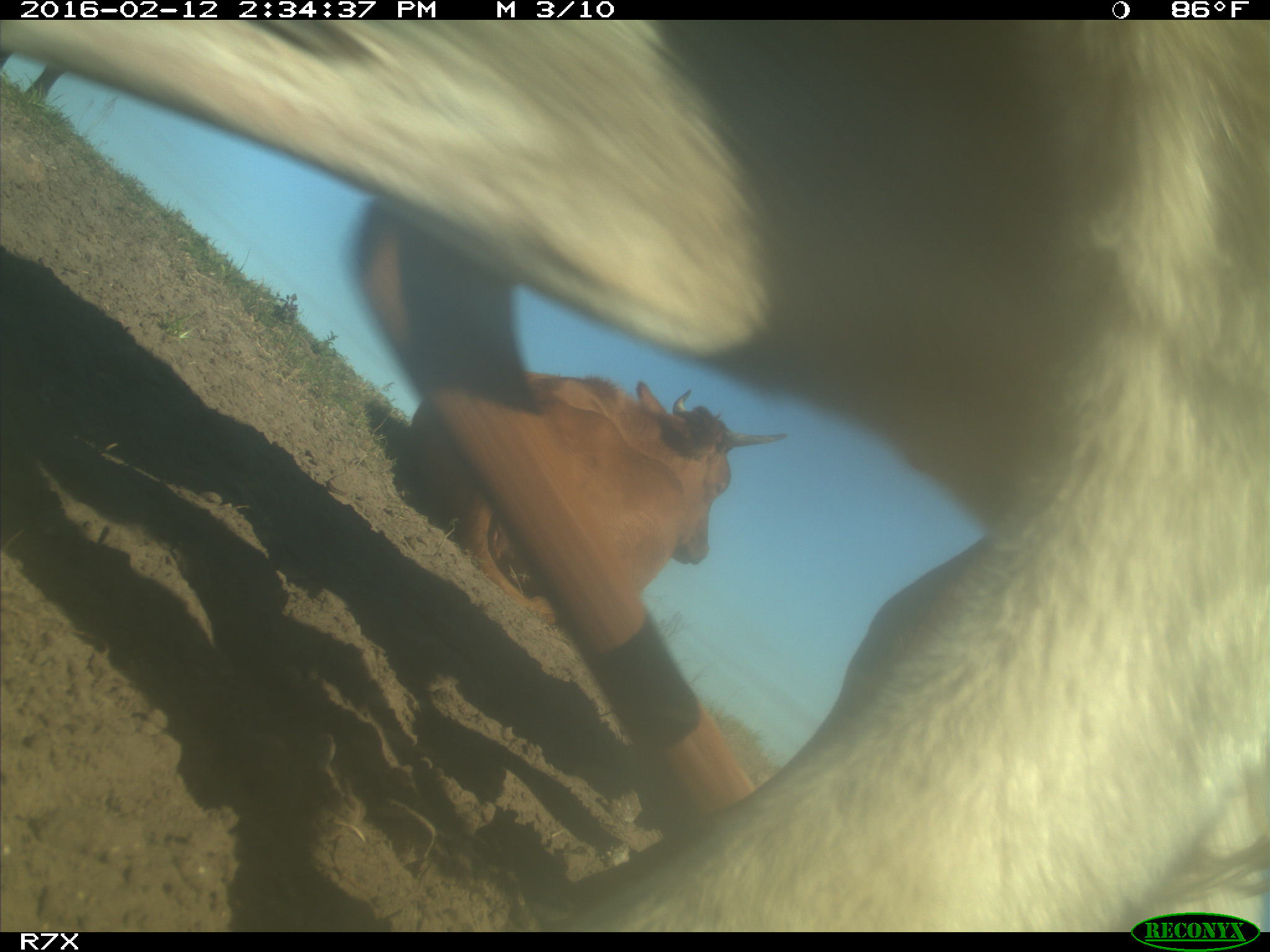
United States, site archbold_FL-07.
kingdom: Animalia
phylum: Chordata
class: Mammalia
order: Artiodactyla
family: Bovidae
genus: Bos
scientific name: Bos taurus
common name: domestic cow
Bos taurus (domestic cow).